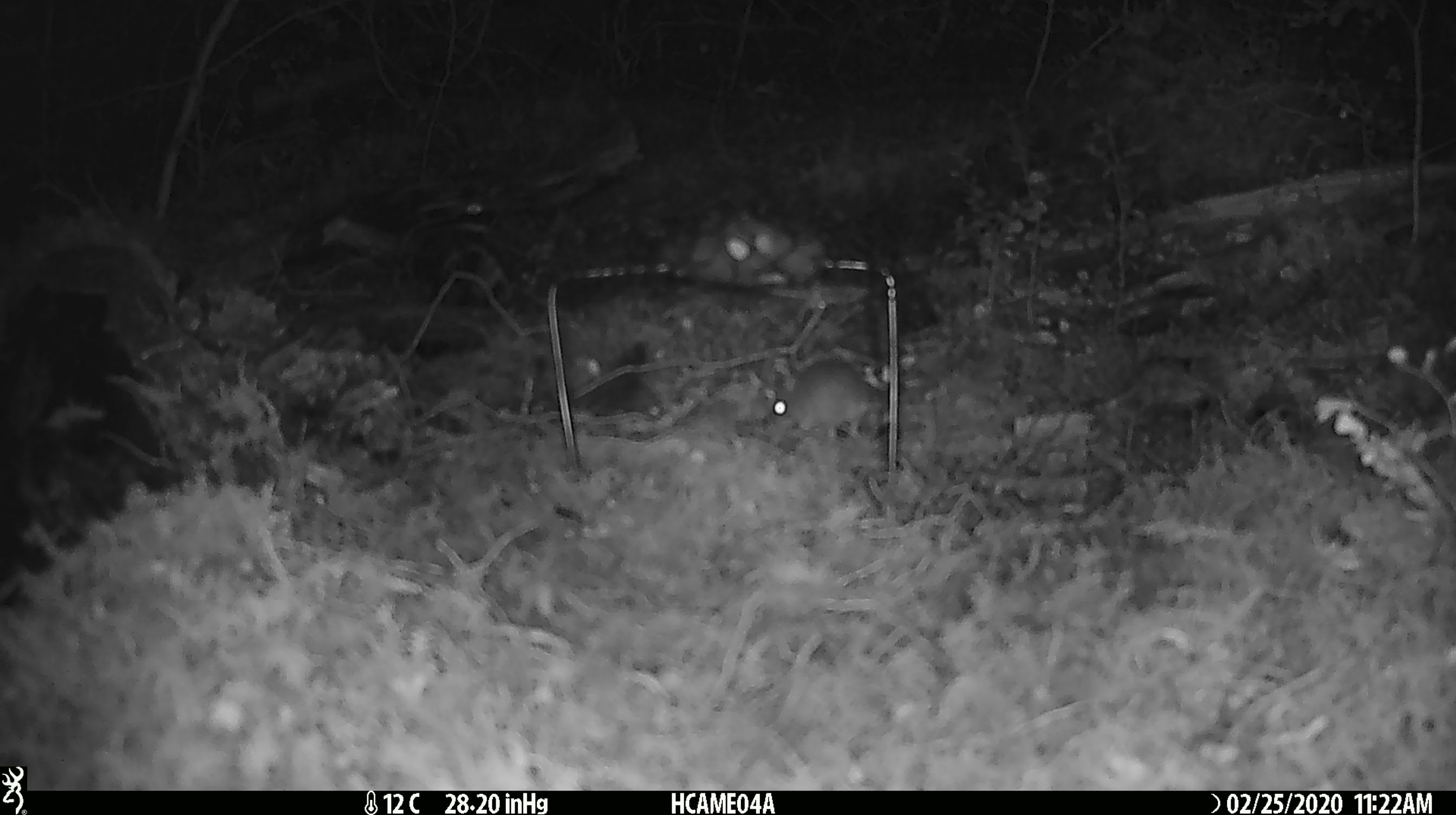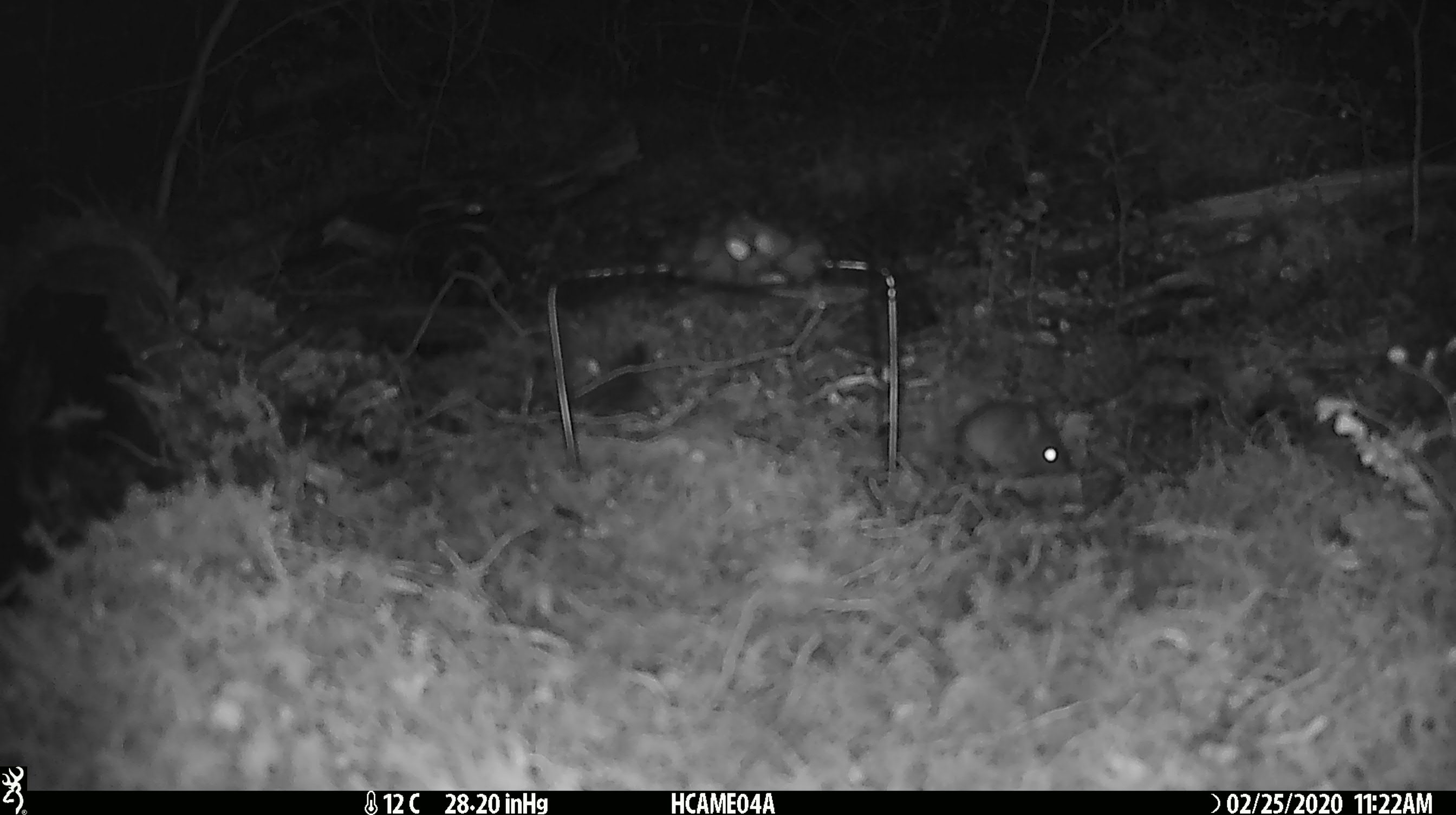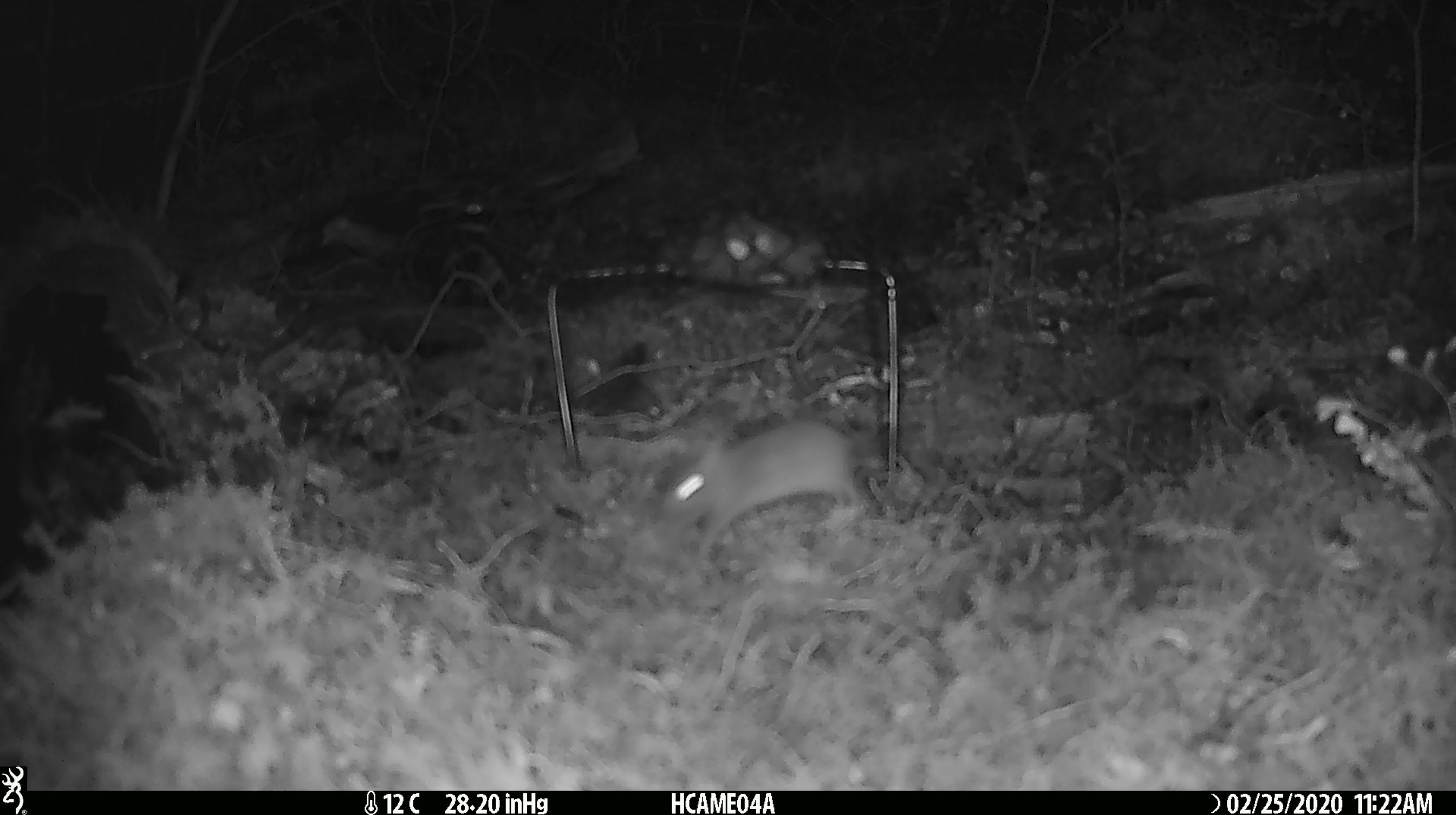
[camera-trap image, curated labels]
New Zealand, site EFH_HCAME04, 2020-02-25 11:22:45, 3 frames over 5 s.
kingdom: Animalia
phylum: Chordata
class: Mammalia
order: Rodentia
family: Muridae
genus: Mus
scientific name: Mus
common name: mouse